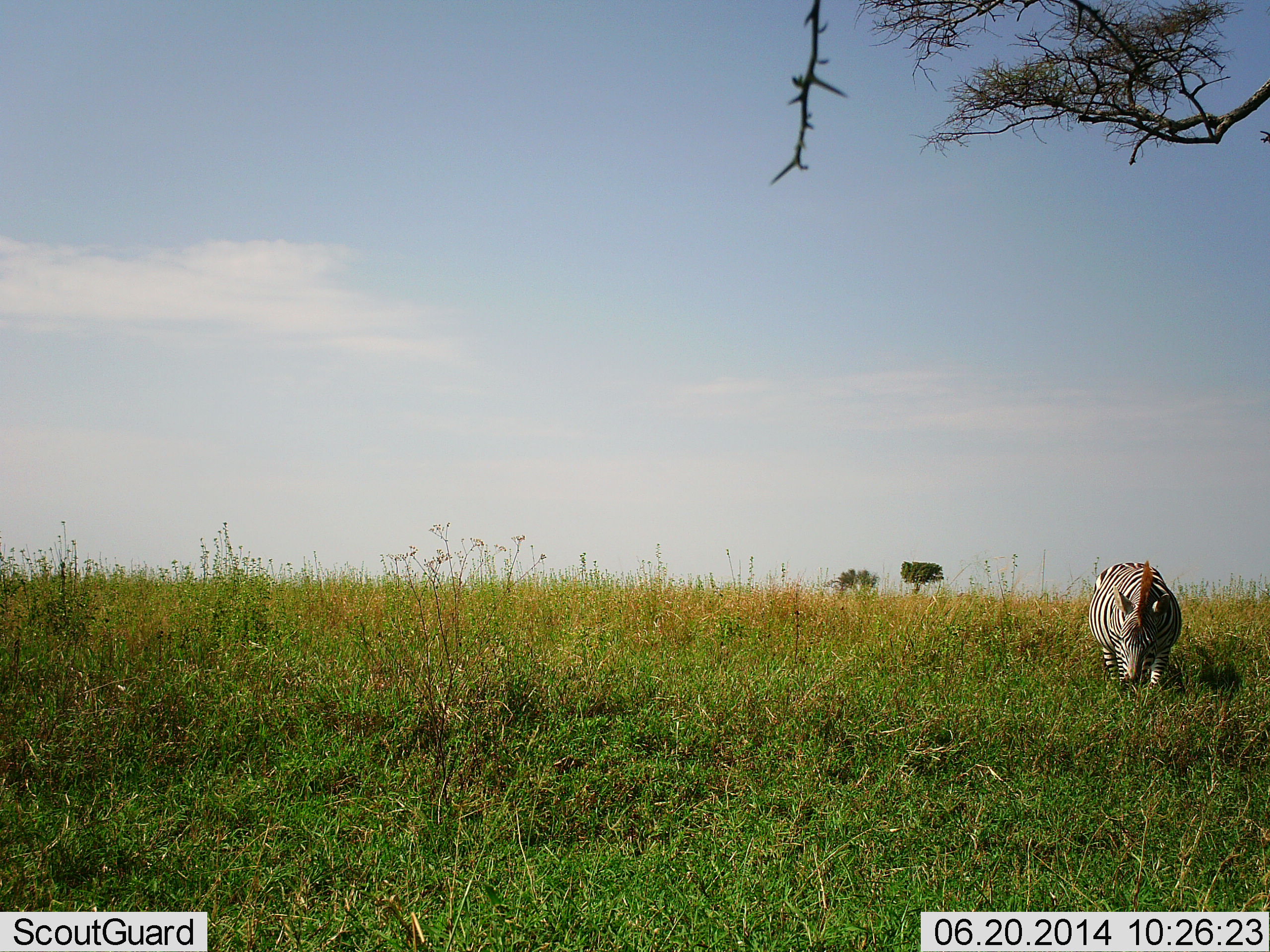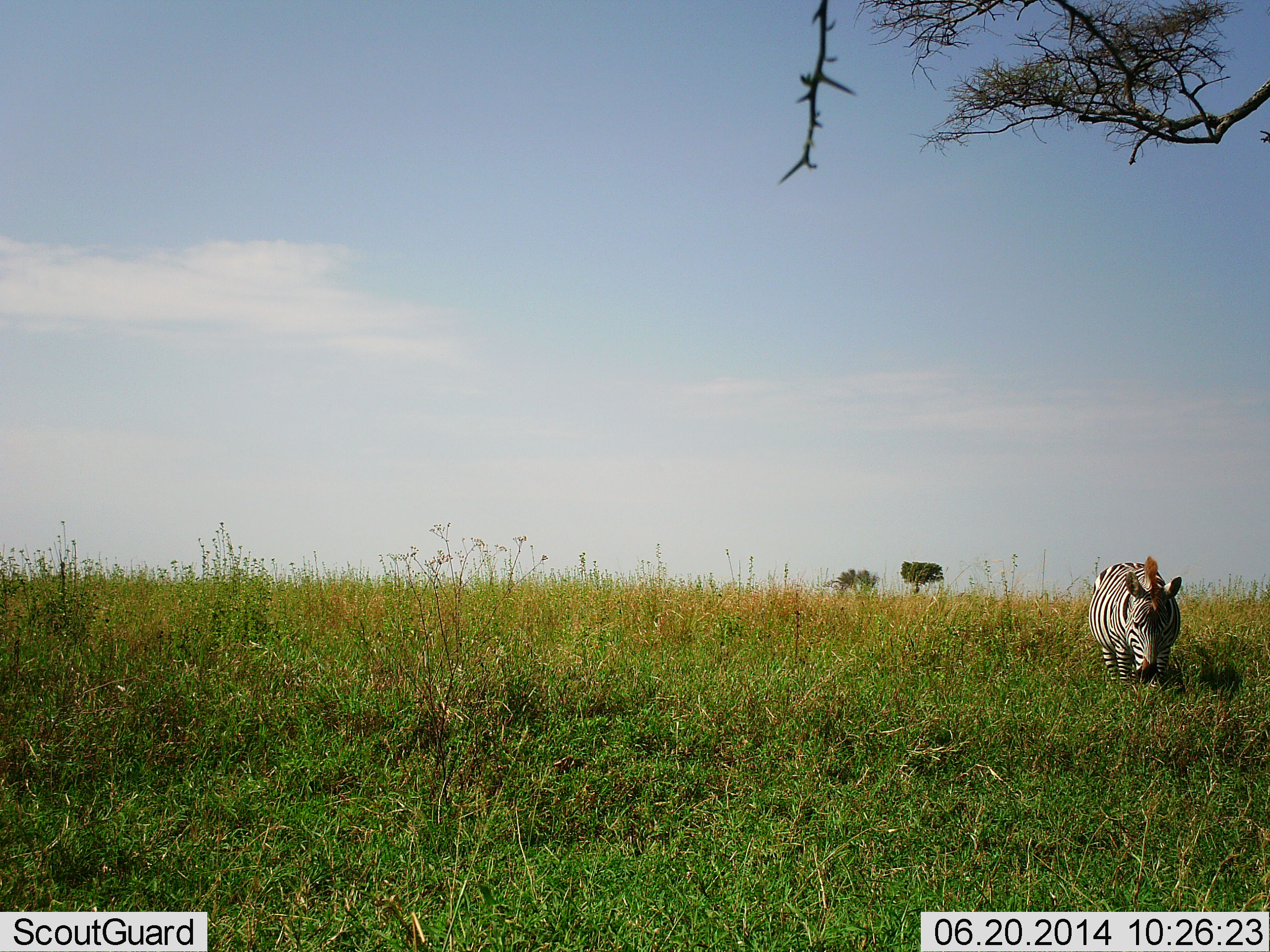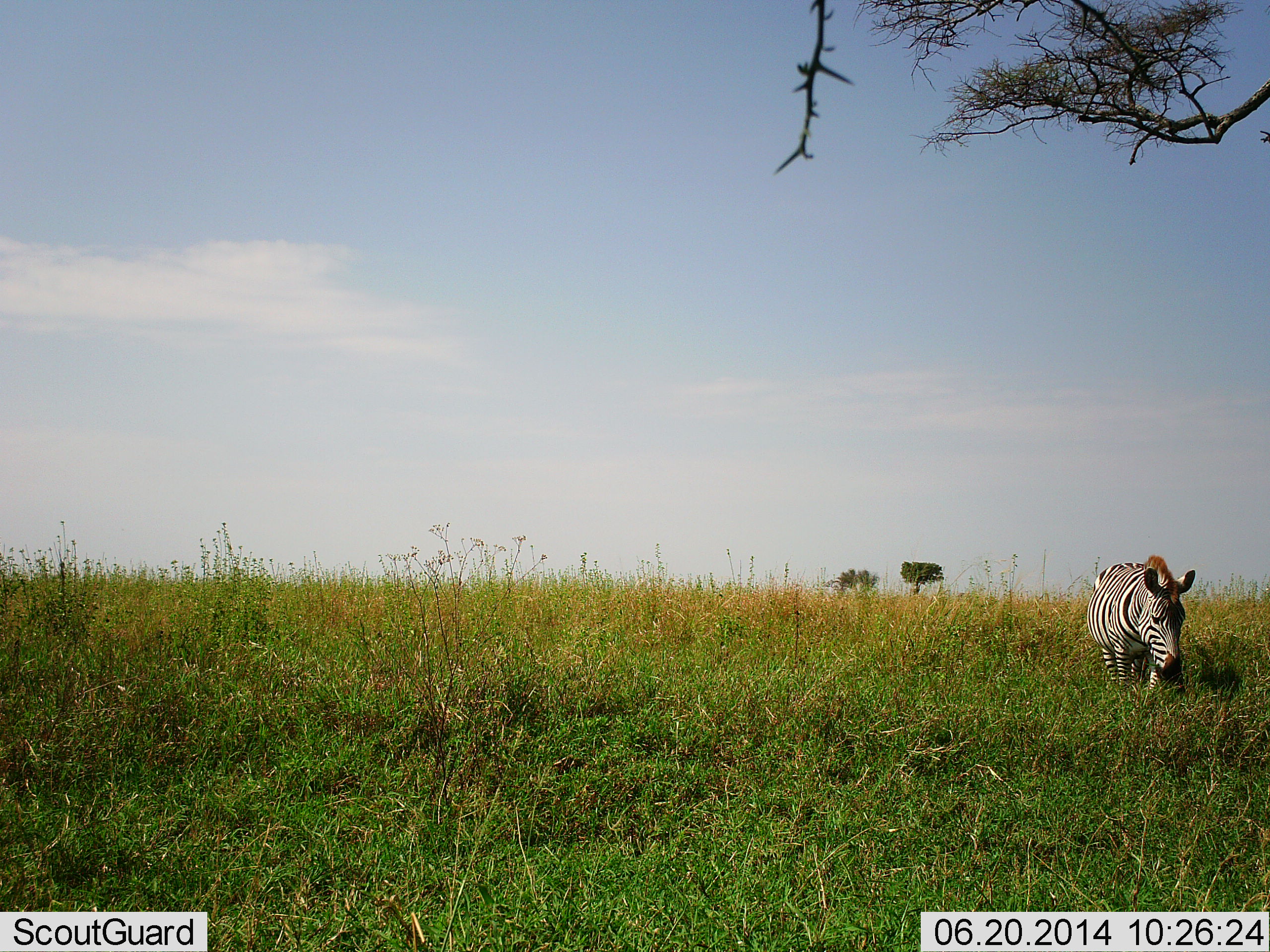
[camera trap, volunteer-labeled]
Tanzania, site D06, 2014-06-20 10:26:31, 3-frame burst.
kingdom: Animalia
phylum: Chordata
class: Mammalia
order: Perissodactyla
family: Equidae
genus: Equus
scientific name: Equus quagga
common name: plains zebra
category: zebra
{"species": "zebra (plains zebra) (Equus quagga)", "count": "1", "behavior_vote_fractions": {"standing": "30%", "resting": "0%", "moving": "0%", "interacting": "0%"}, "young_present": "0%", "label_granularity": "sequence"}